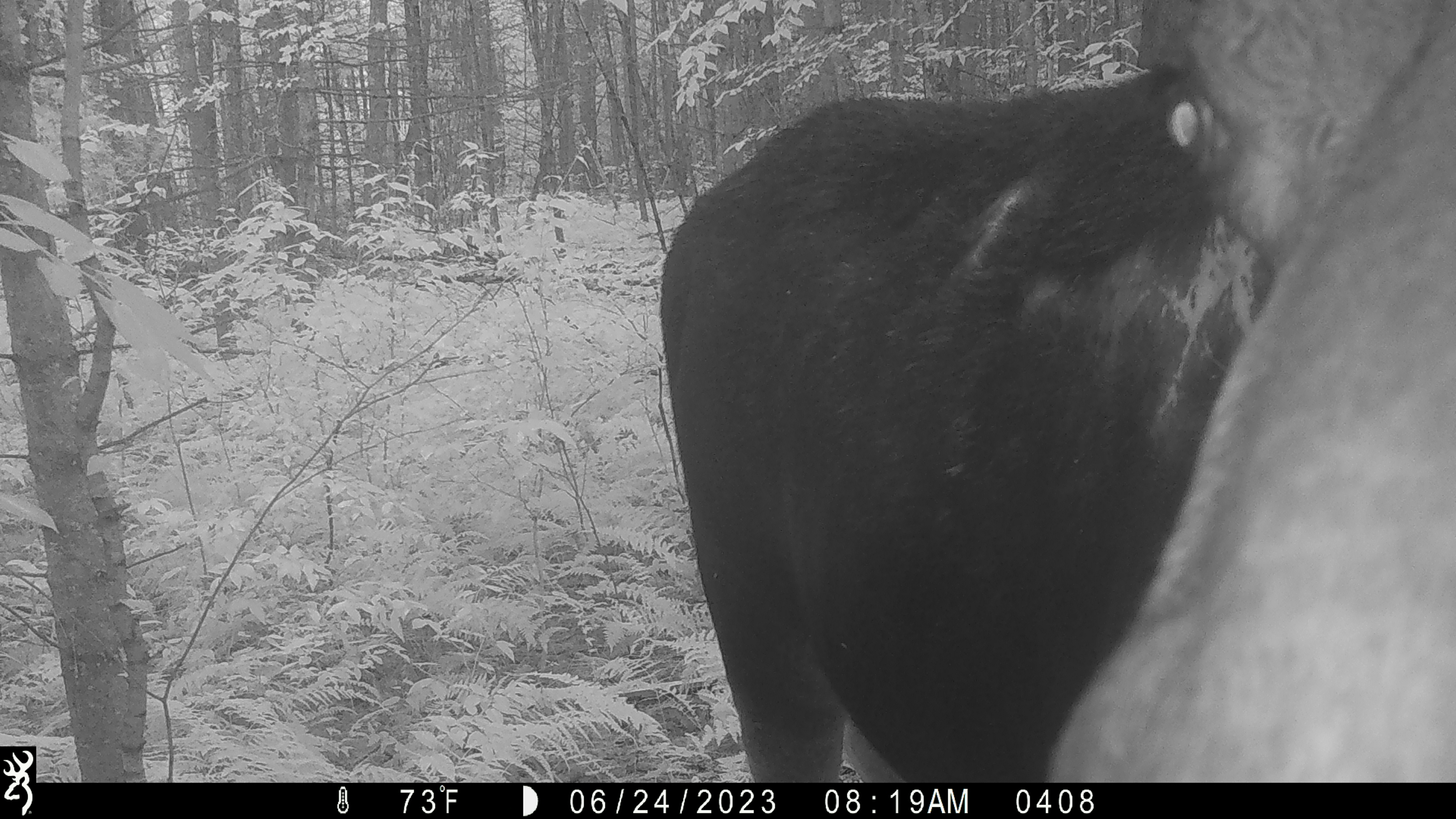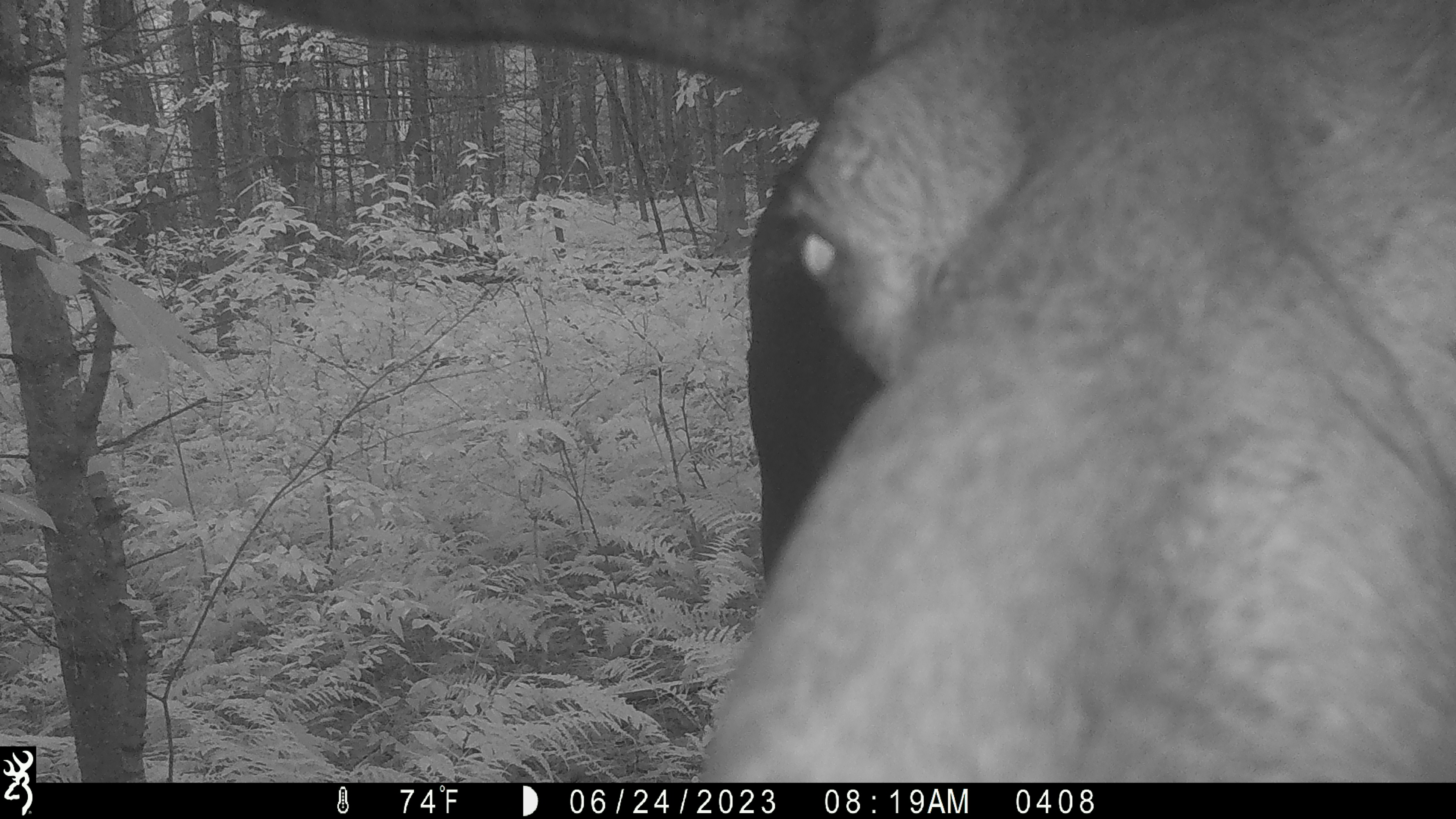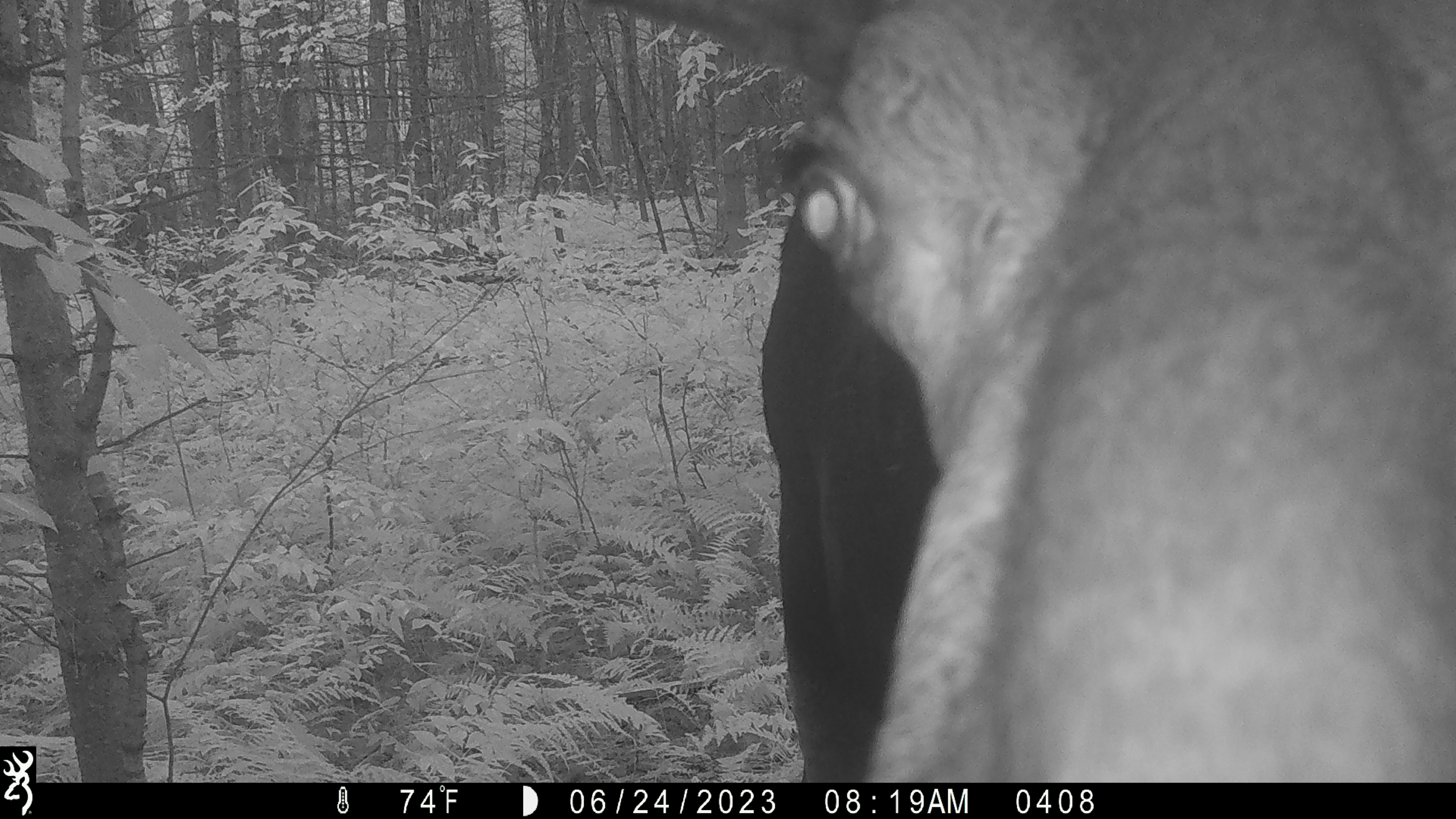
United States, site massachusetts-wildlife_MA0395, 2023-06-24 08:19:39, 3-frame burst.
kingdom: Animalia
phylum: Chordata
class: Mammalia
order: Artiodactyla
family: Cervidae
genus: Alces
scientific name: Alces alces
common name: moose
Moose (Alces alces).